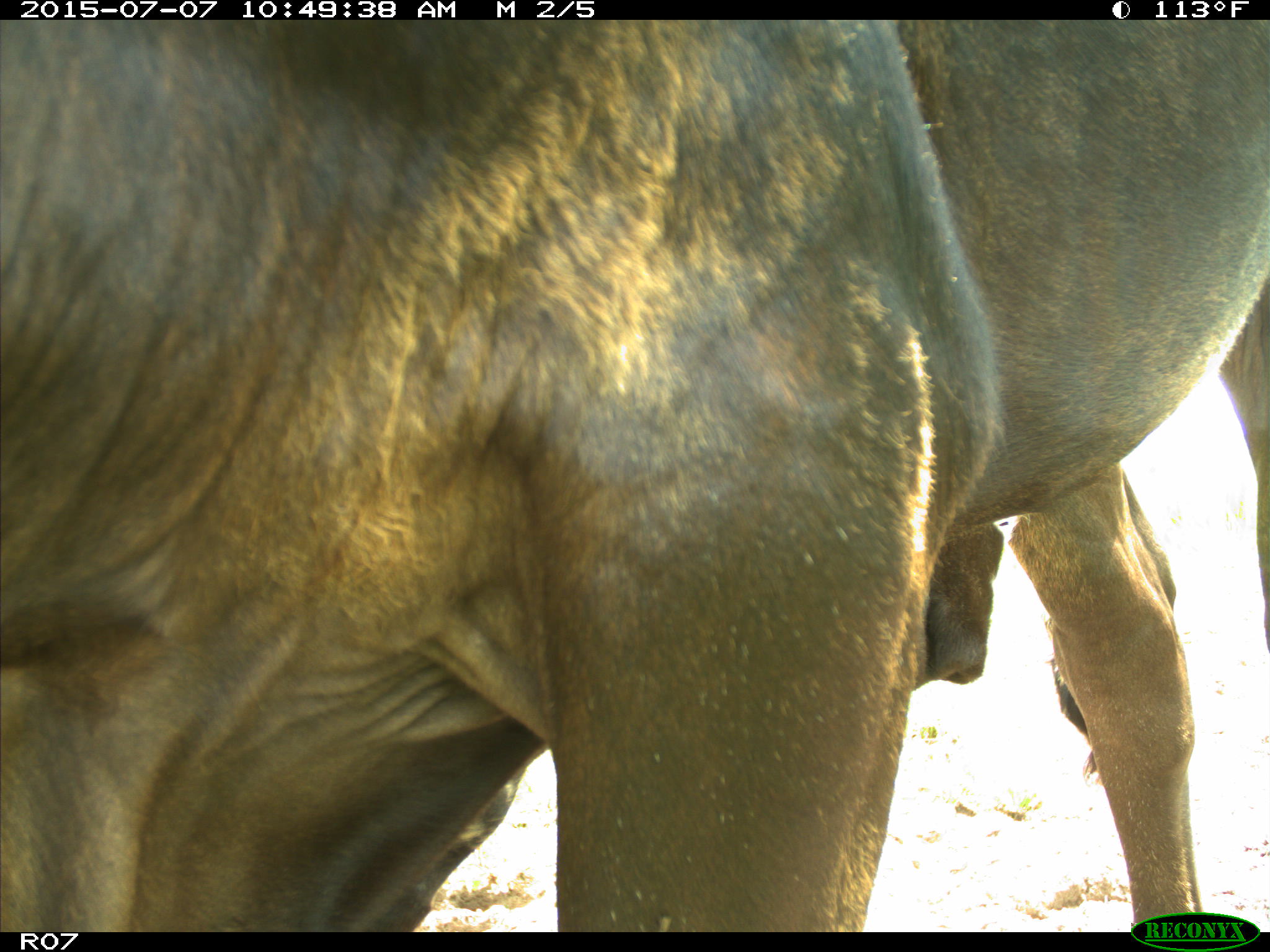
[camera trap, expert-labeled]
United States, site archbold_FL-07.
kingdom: Animalia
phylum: Chordata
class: Mammalia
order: Artiodactyla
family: Bovidae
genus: Bos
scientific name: Bos taurus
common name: domestic cow